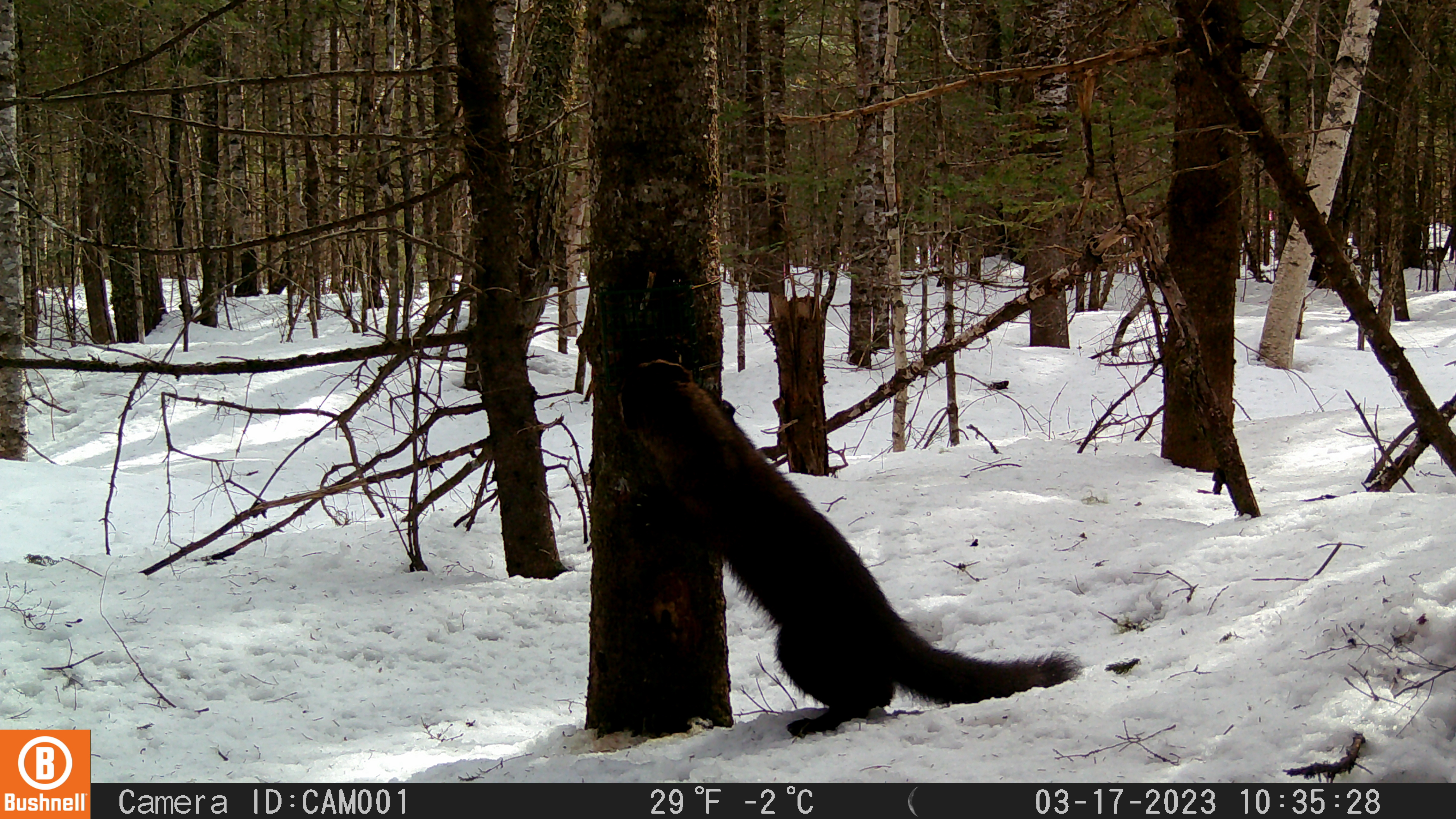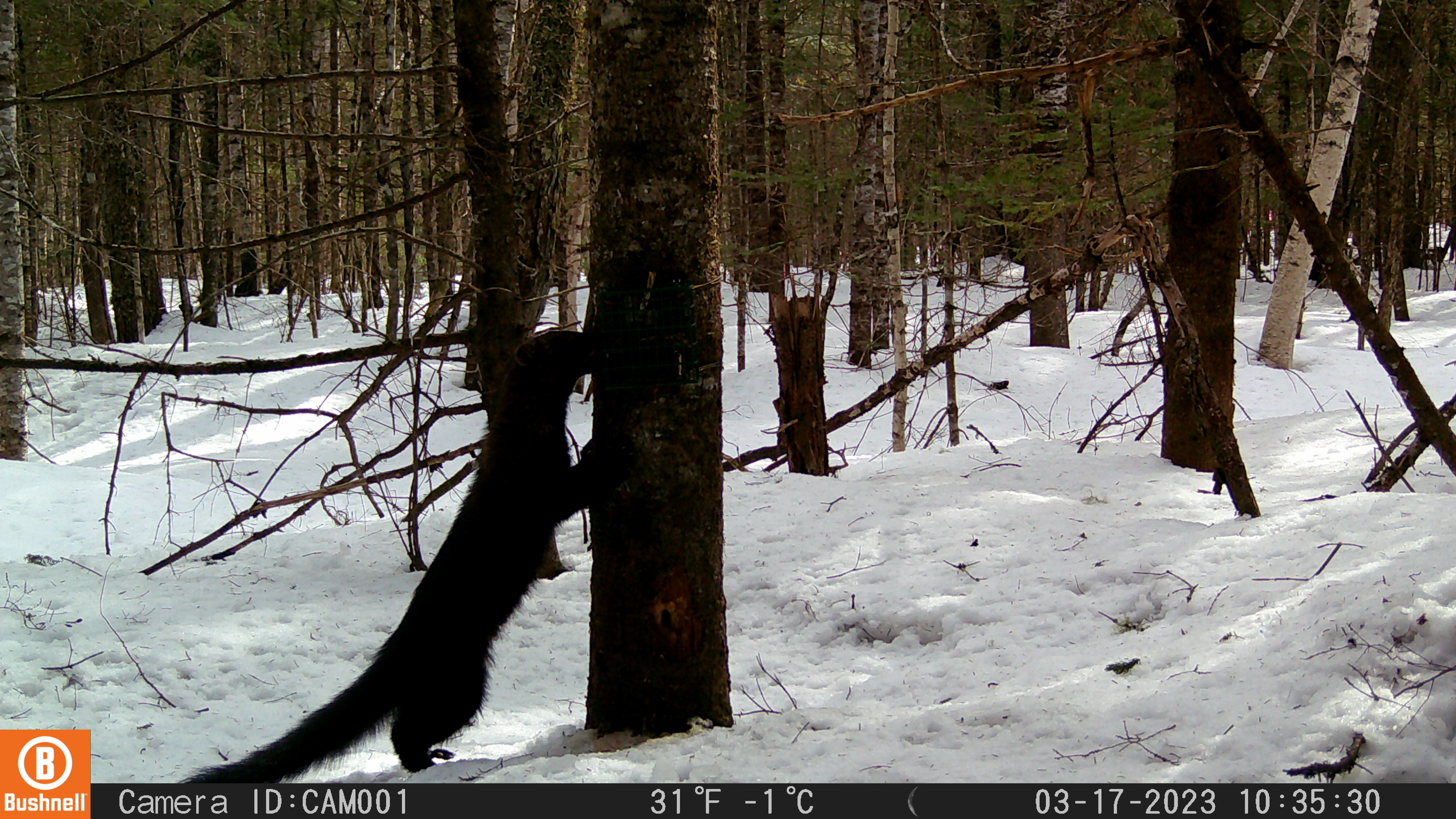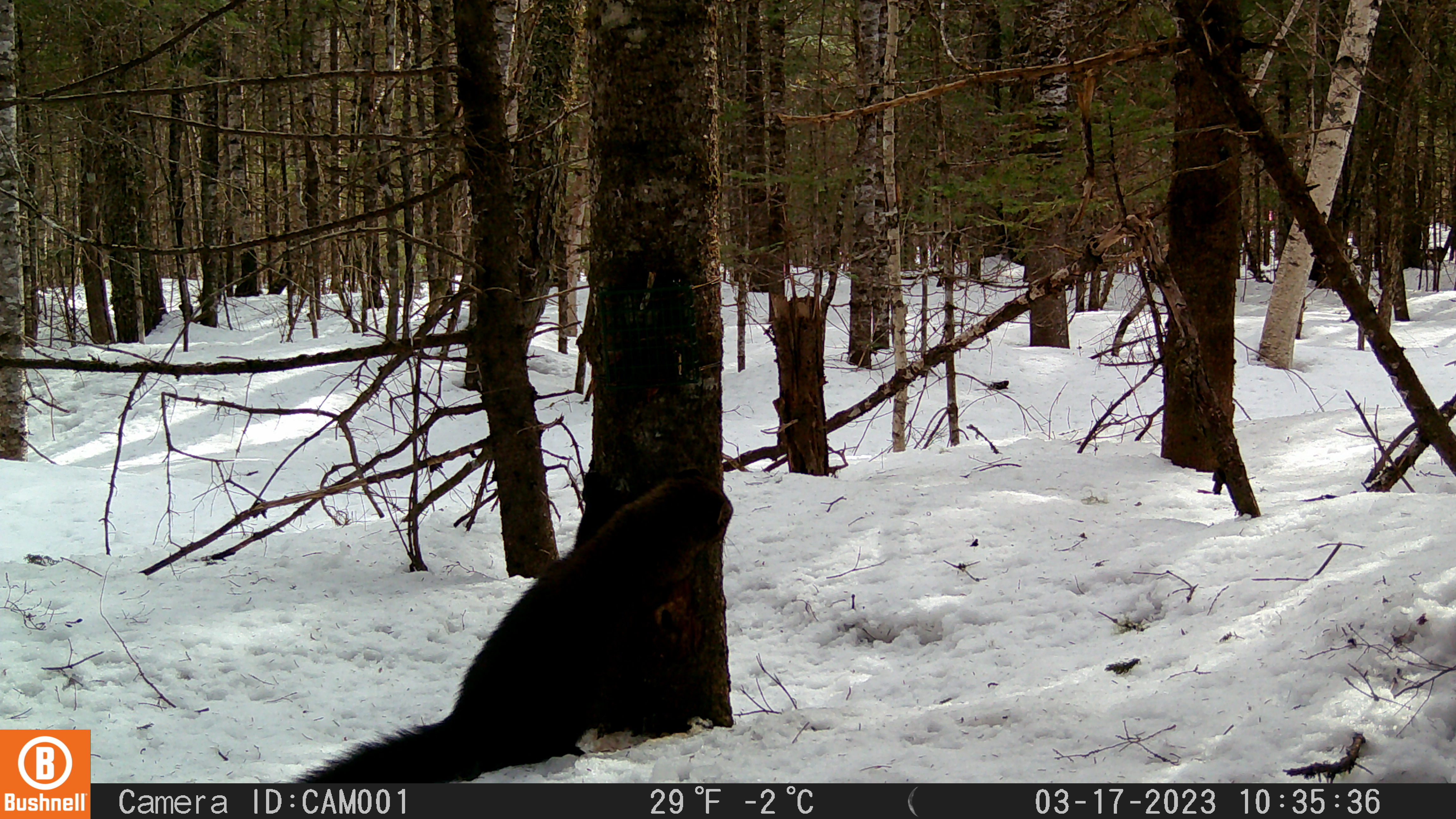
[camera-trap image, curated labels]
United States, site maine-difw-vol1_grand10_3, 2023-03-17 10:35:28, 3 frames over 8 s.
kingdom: Animalia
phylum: Chordata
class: Mammalia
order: Carnivora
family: Mustelidae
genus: Pekania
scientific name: Pekania pennanti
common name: fisher